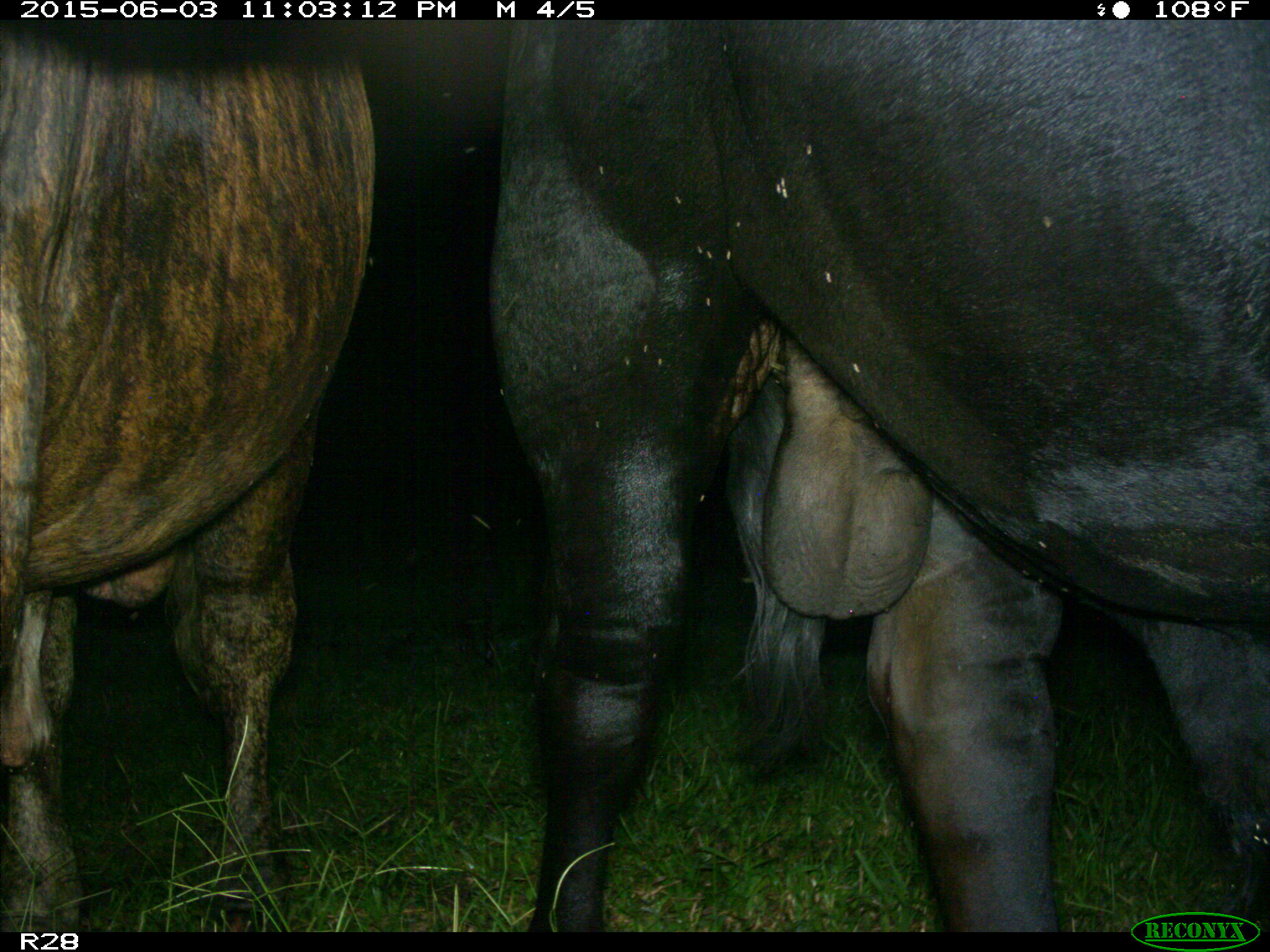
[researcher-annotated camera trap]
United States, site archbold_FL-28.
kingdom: Animalia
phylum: Chordata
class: Mammalia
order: Artiodactyla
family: Bovidae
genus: Bos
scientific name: Bos taurus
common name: domestic cow